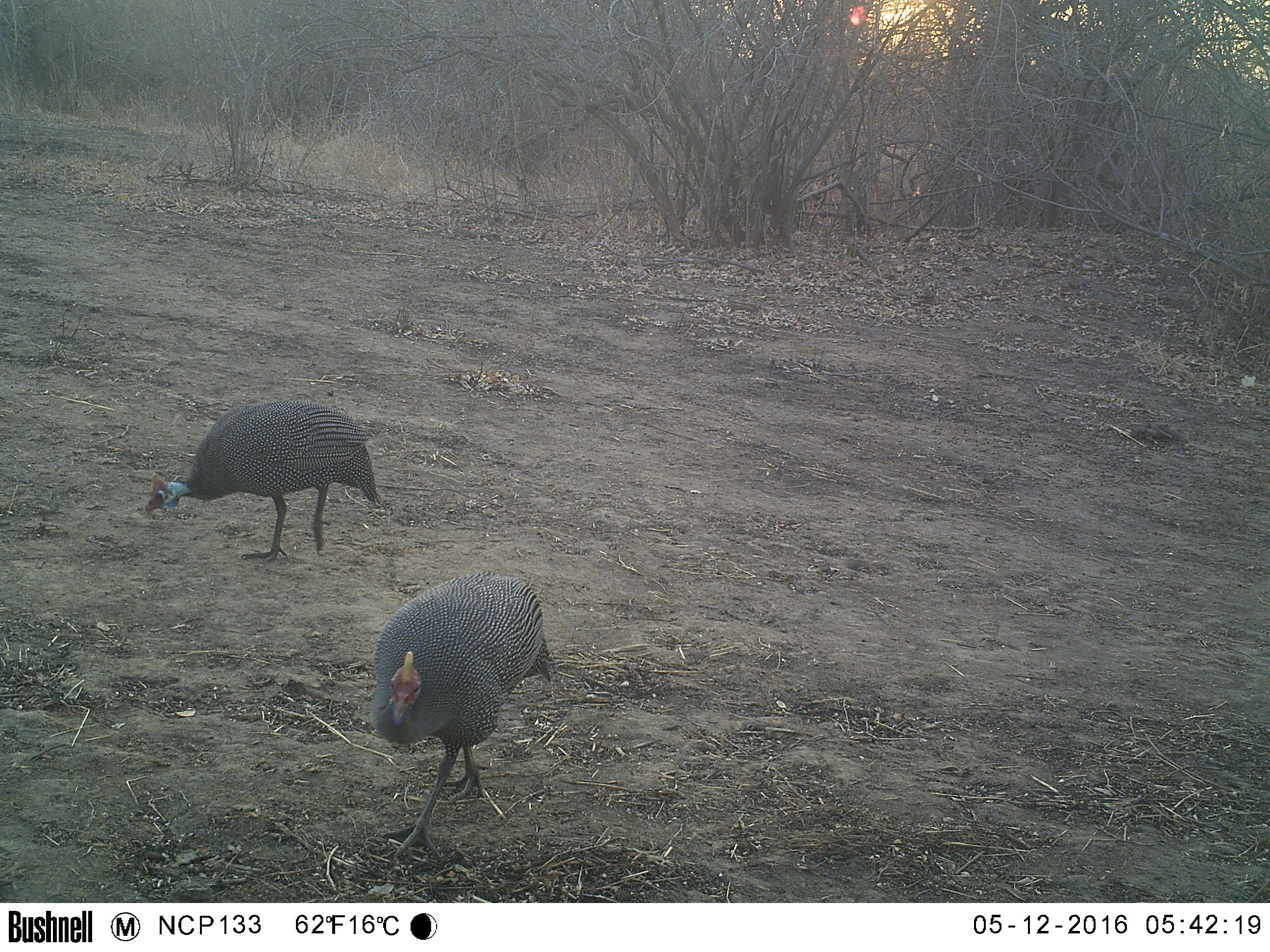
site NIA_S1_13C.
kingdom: Animalia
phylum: Chordata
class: Aves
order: Galliformes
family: Numididae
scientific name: Numididae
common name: guineafowl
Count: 2.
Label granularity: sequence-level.